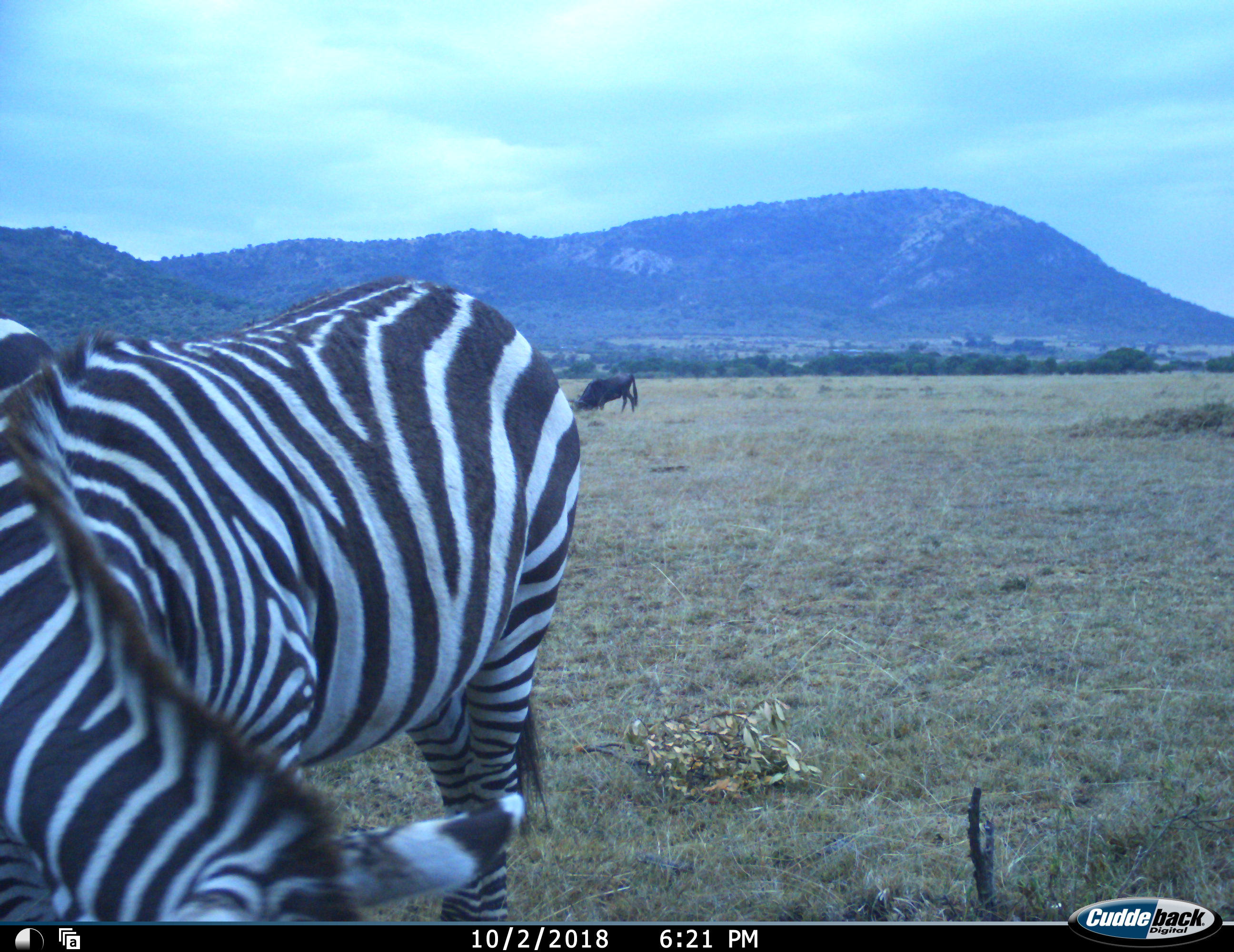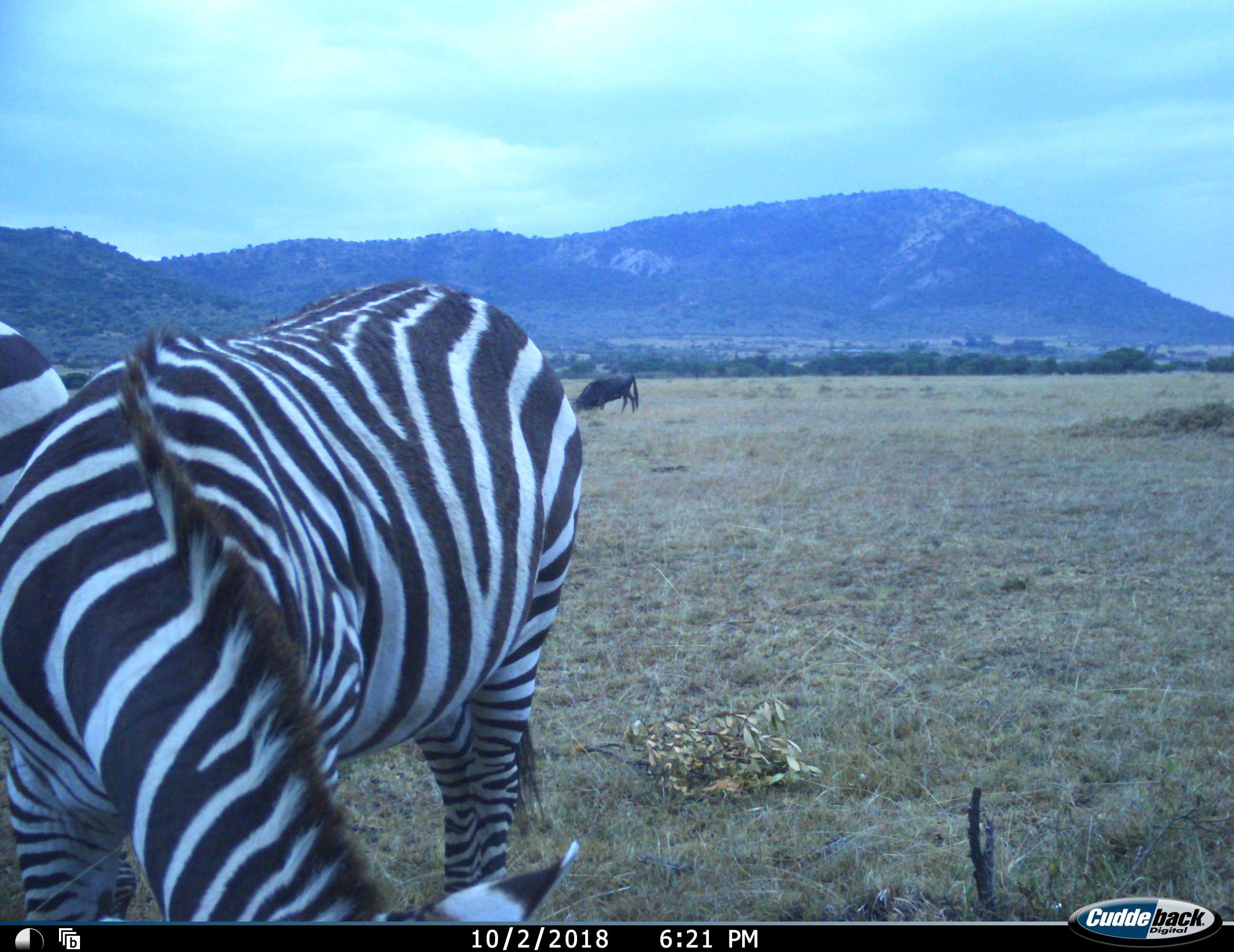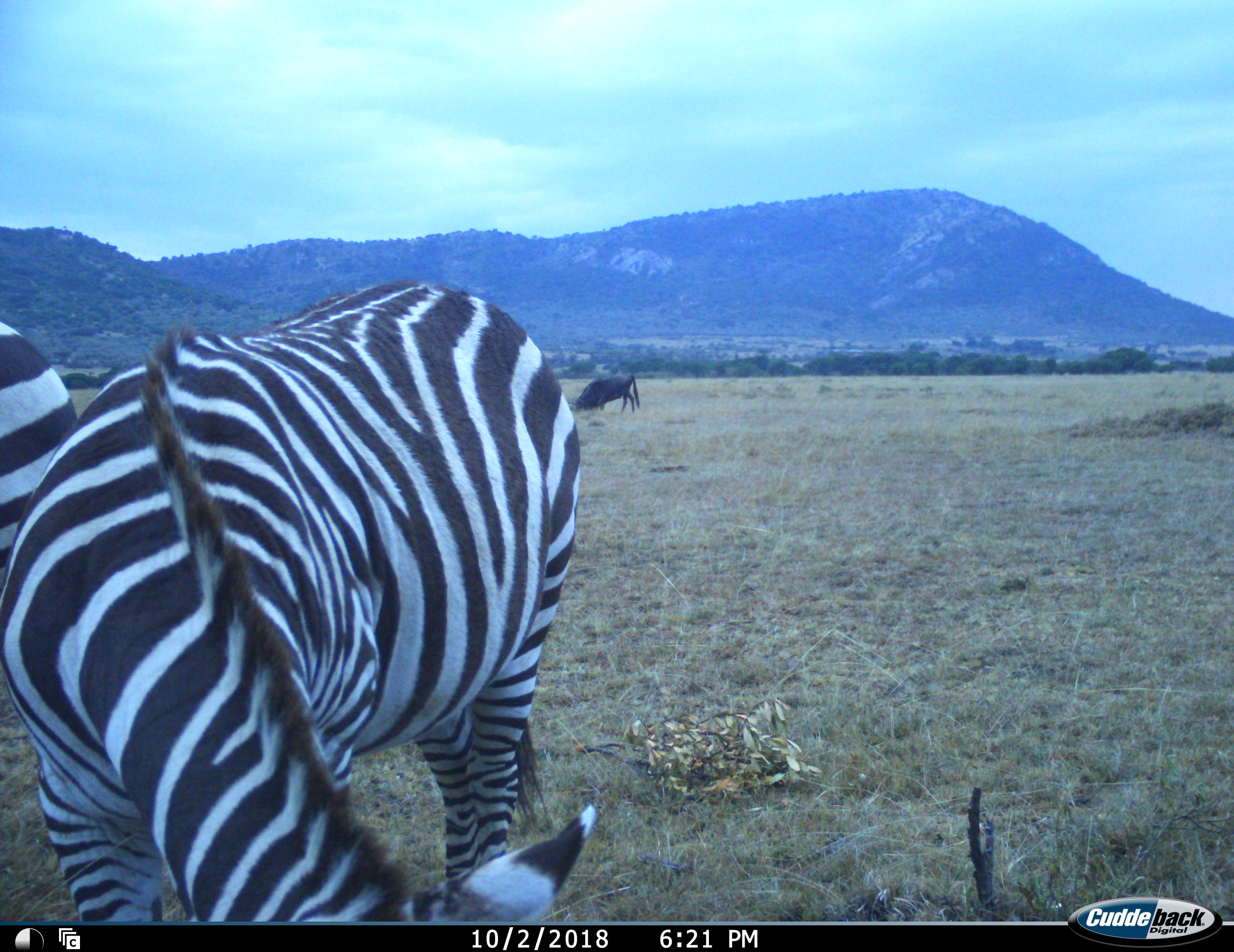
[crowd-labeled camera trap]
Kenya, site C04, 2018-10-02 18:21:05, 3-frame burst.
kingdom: Animalia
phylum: Chordata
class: Mammalia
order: Artiodactyla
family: Bovidae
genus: Connochaetes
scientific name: Connochaetes taurinus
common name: common wildebeest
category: wildebeest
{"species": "wildebeest (common wildebeest) (Connochaetes taurinus)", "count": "1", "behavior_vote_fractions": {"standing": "40%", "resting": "0%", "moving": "0%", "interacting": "0%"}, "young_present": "0%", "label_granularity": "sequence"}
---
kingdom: Animalia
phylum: Chordata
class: Mammalia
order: Perissodactyla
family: Equidae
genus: Equus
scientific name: Equus quagga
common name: plains zebra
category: zebra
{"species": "zebra (plains zebra) (Equus quagga)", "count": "2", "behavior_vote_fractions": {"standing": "30%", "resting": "0%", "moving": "0%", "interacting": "0%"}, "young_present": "0%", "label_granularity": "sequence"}